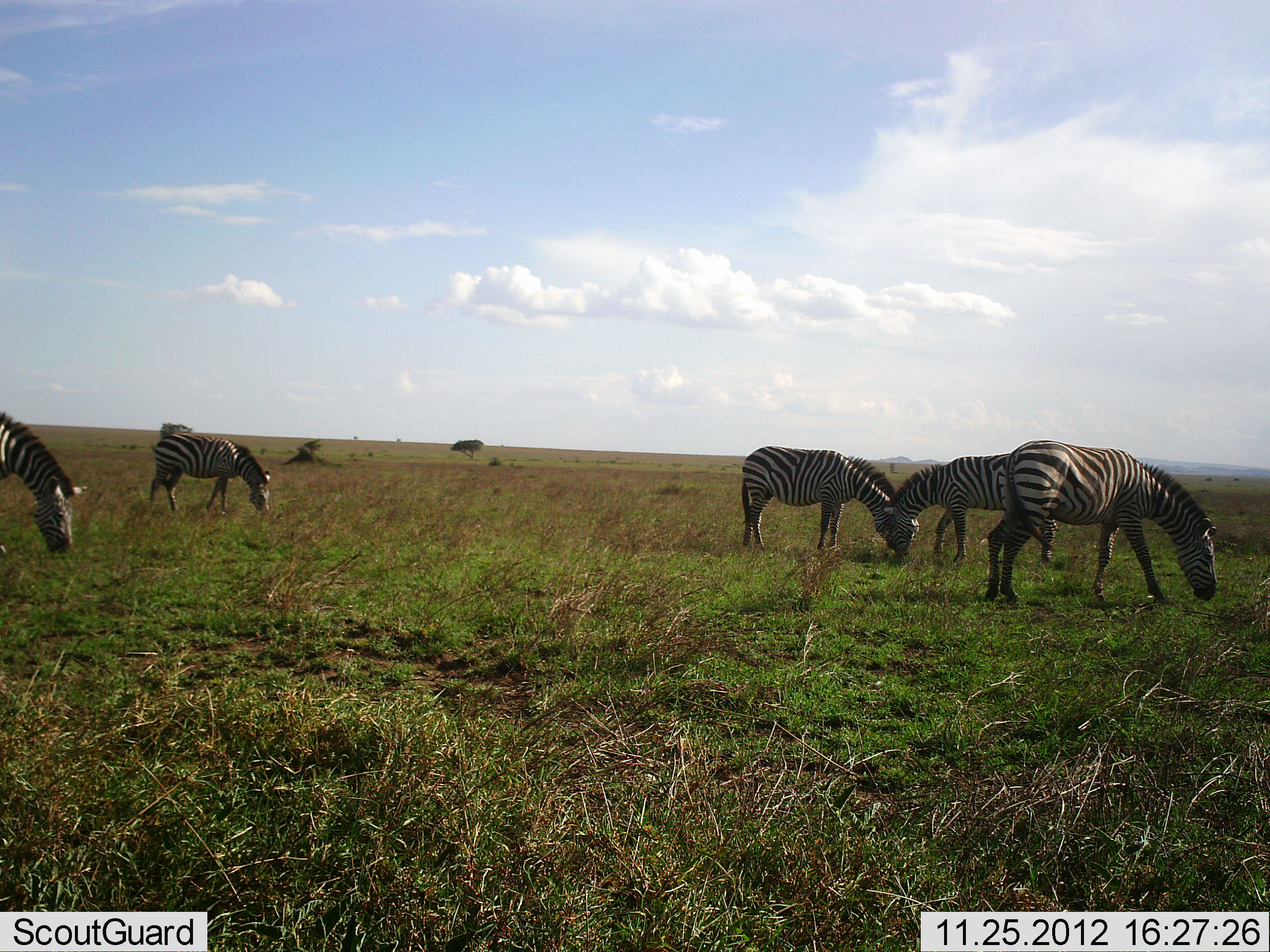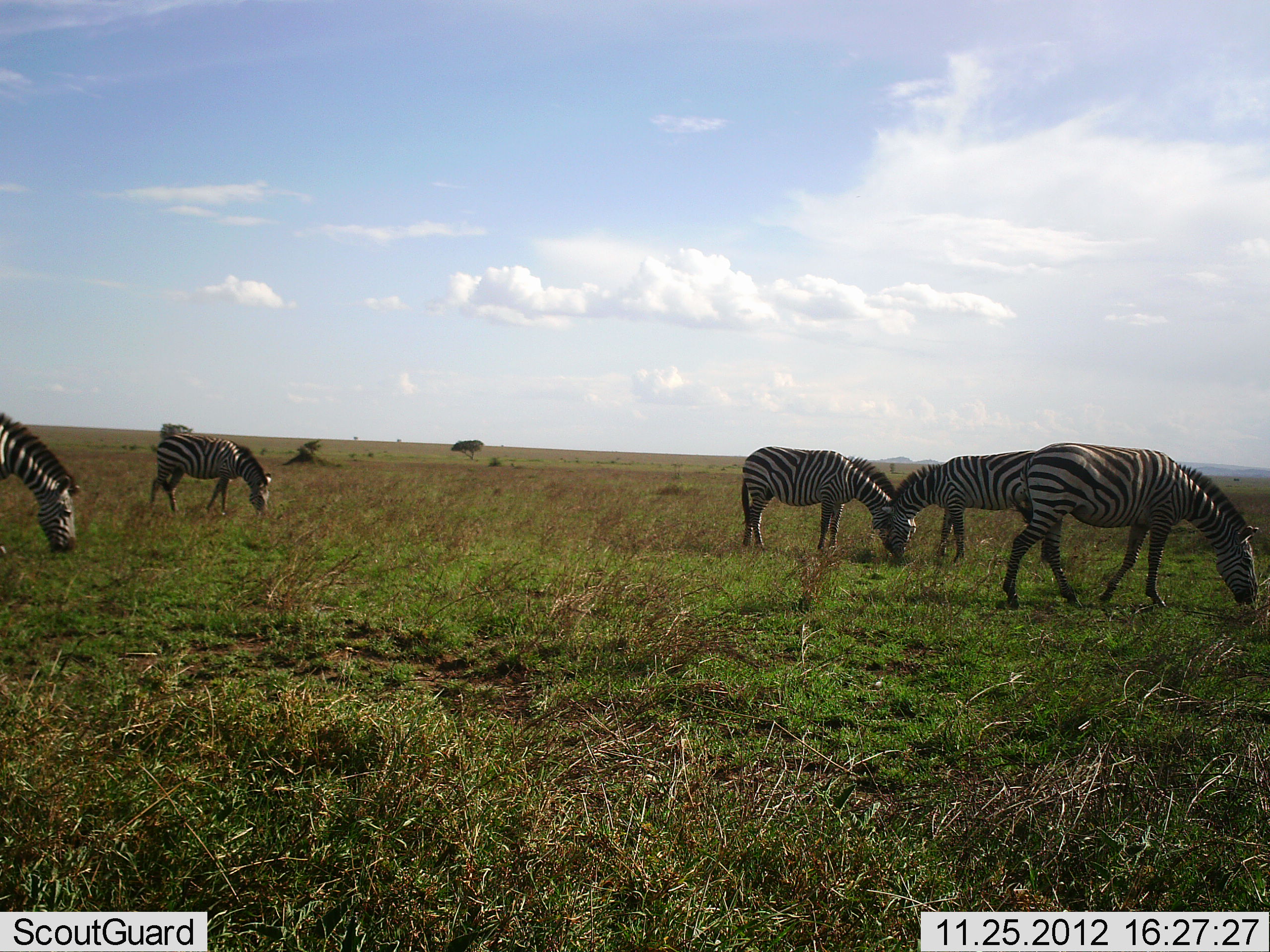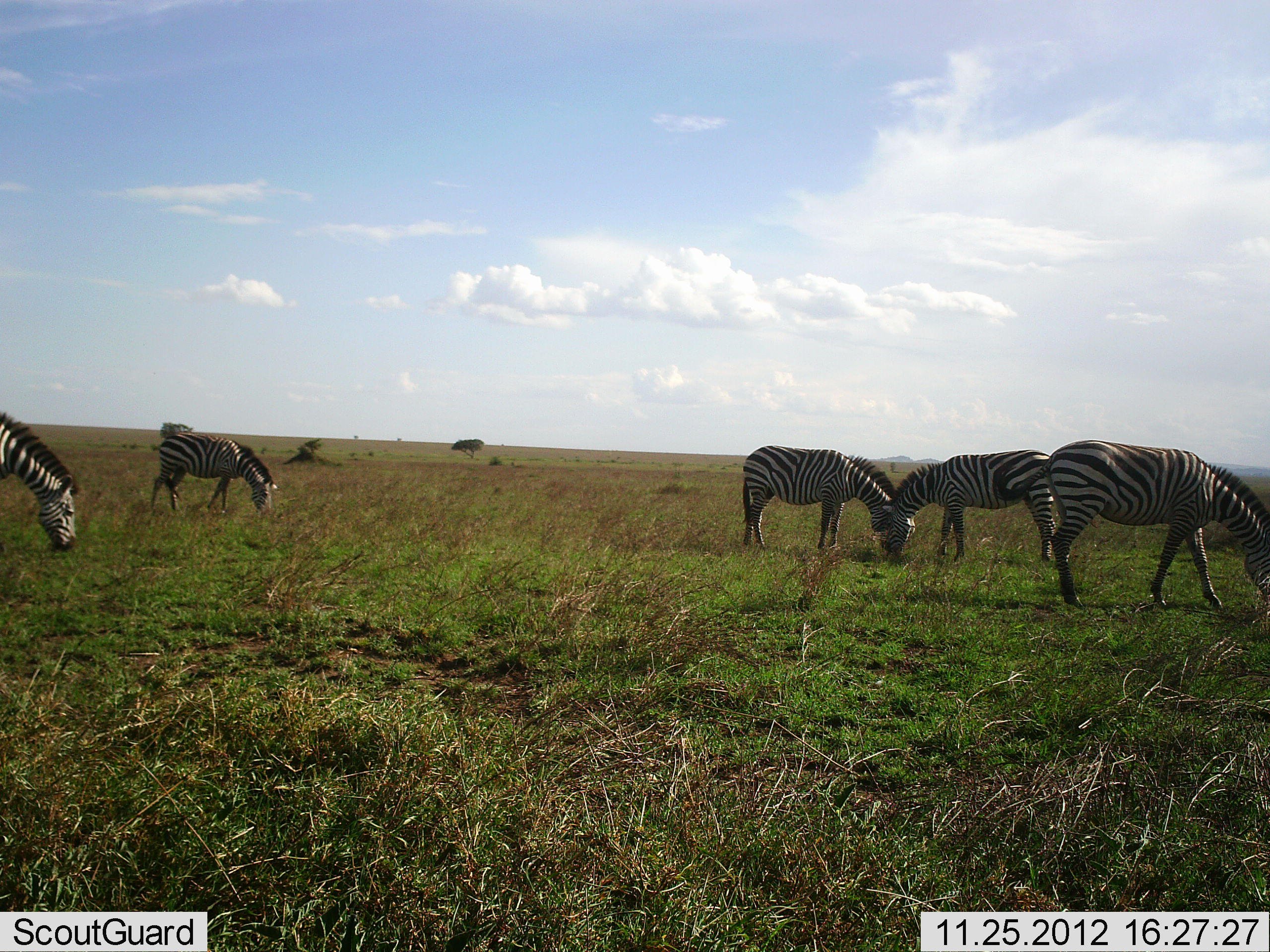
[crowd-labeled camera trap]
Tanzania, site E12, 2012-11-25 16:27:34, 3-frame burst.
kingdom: Animalia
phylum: Chordata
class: Mammalia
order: Perissodactyla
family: Equidae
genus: Equus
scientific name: Equus quagga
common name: plains zebra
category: zebra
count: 5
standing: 10%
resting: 0%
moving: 10%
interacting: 0%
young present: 0%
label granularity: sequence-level